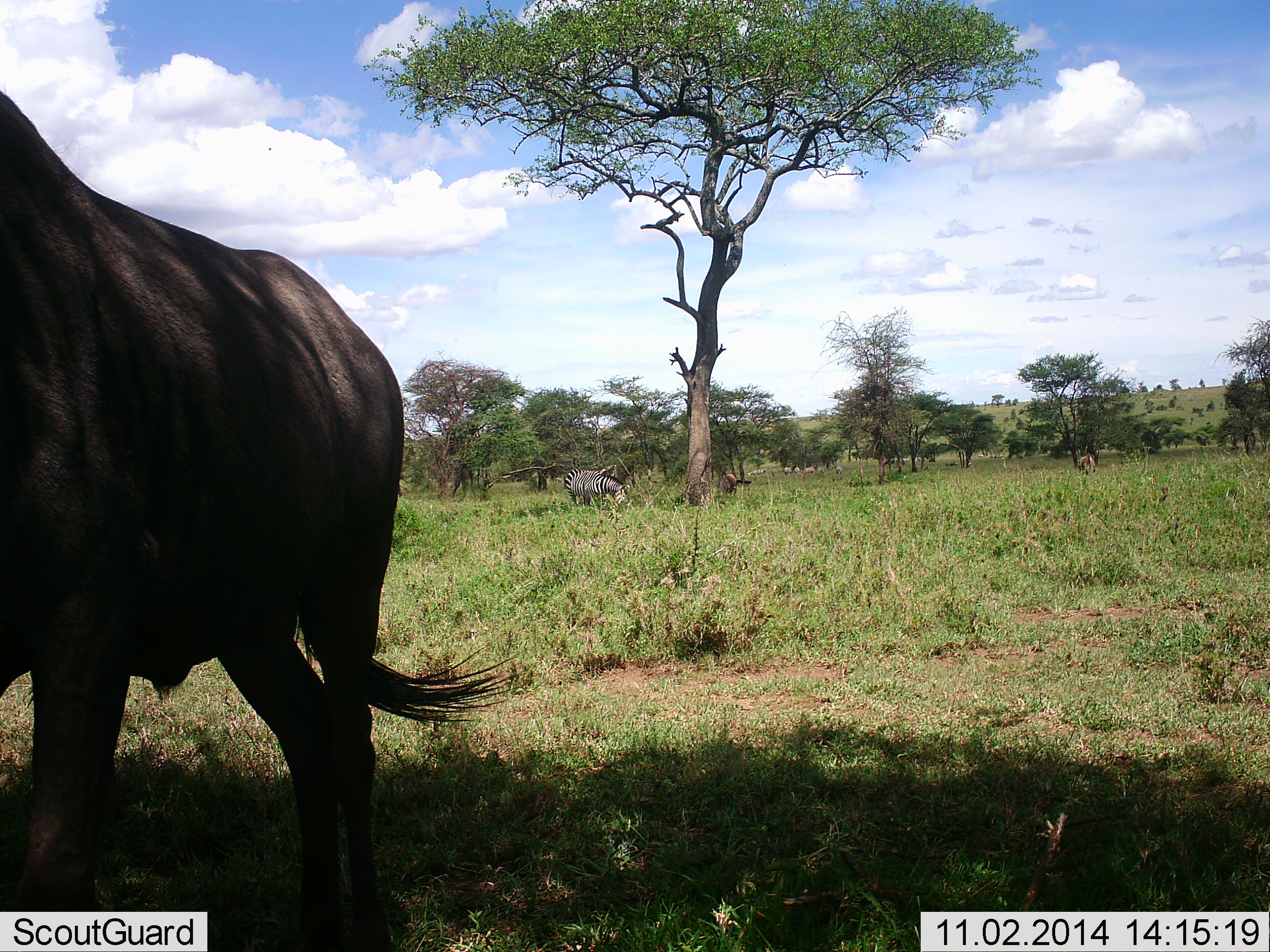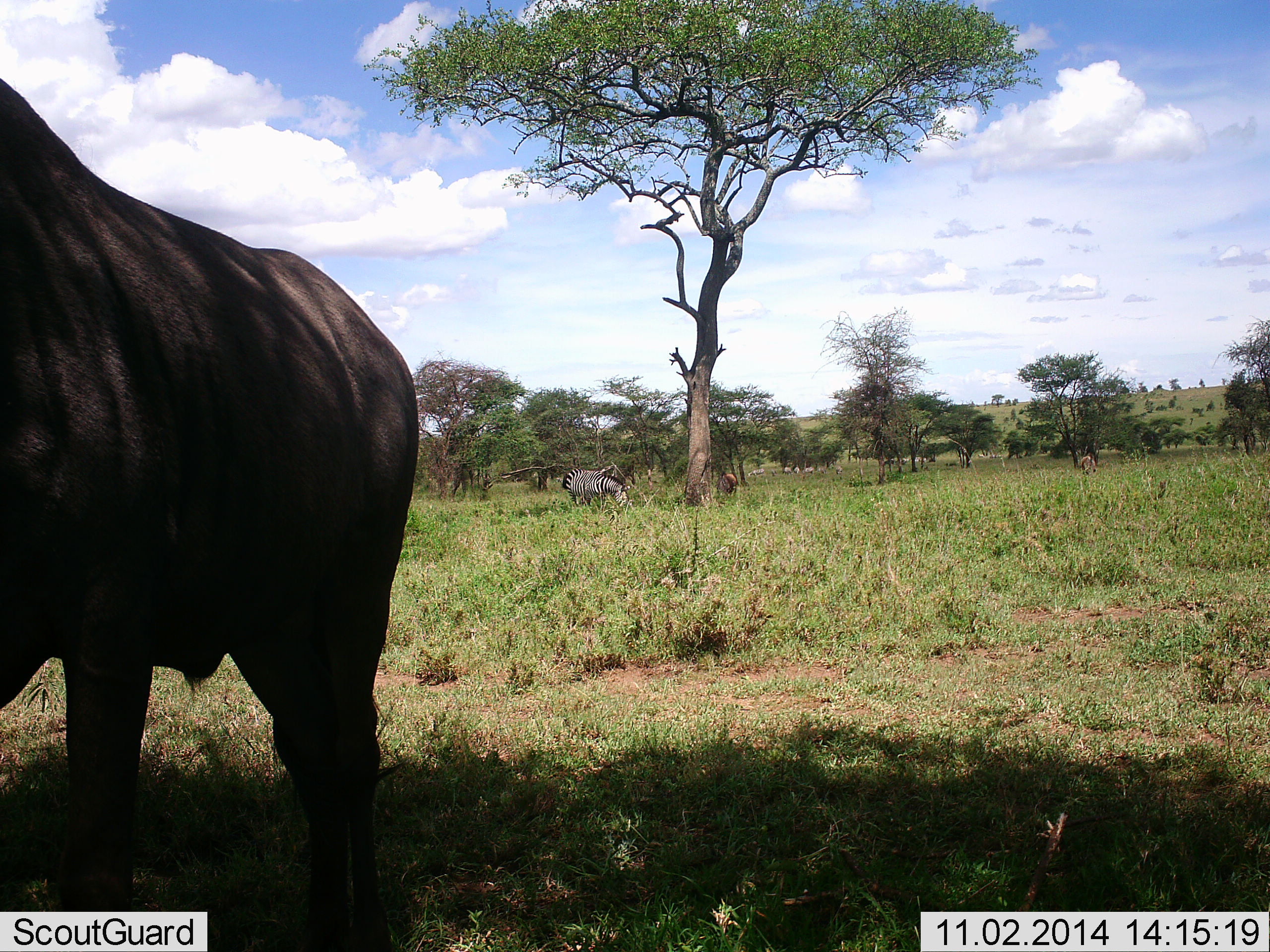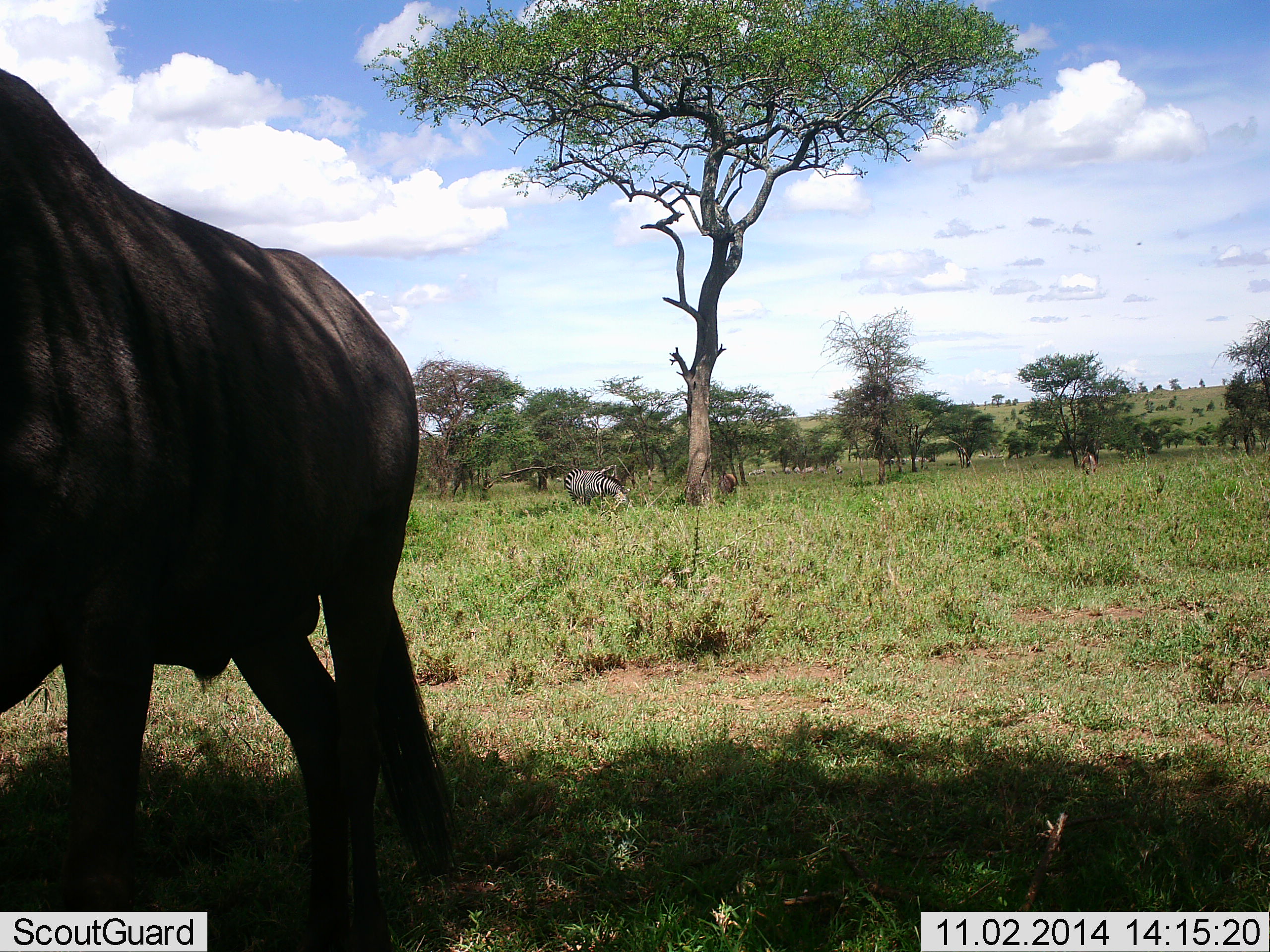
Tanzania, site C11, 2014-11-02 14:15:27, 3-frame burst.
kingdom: Animalia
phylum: Chordata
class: Mammalia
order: Artiodactyla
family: Bovidae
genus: Connochaetes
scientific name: Connochaetes taurinus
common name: blue wildebeest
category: wildebeest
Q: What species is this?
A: Wildebeest (blue wildebeest) (Connochaetes taurinus).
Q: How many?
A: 2.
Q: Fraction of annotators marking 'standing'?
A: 100%.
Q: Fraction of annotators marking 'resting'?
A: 0%.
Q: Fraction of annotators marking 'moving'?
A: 0%.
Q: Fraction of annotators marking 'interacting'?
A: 0%.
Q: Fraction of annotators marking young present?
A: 0%.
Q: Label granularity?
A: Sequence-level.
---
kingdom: Animalia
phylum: Chordata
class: Mammalia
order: Perissodactyla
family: Equidae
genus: Equus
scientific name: Equus quagga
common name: plains zebra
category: zebra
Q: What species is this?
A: Zebra (plains zebra) (Equus quagga).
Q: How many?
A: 1.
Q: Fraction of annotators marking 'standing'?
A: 77%.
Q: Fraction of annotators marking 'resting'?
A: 0%.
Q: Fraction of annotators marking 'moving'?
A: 8%.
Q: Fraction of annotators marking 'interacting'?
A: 15%.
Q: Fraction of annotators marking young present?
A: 0%.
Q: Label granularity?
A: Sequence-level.